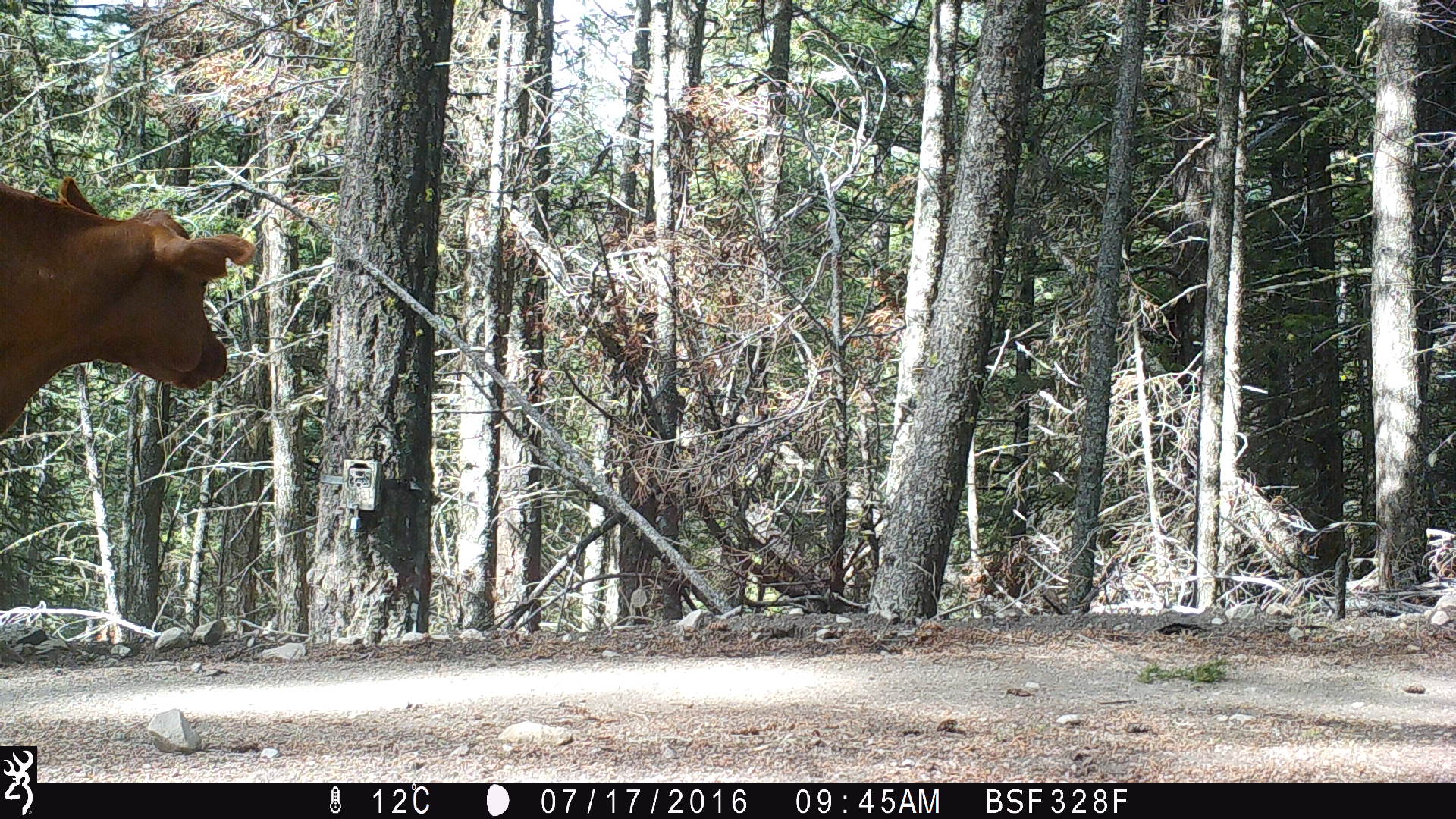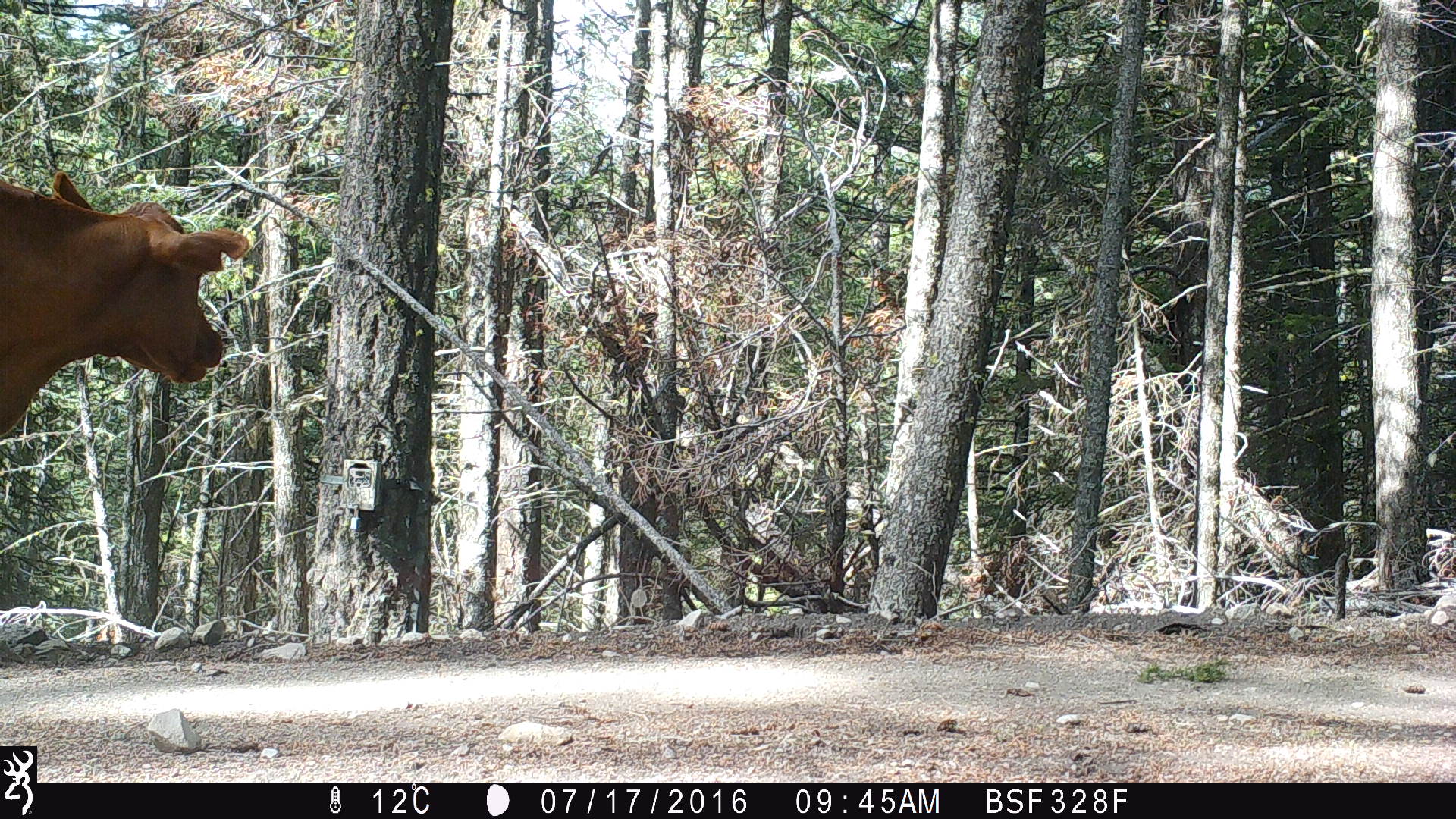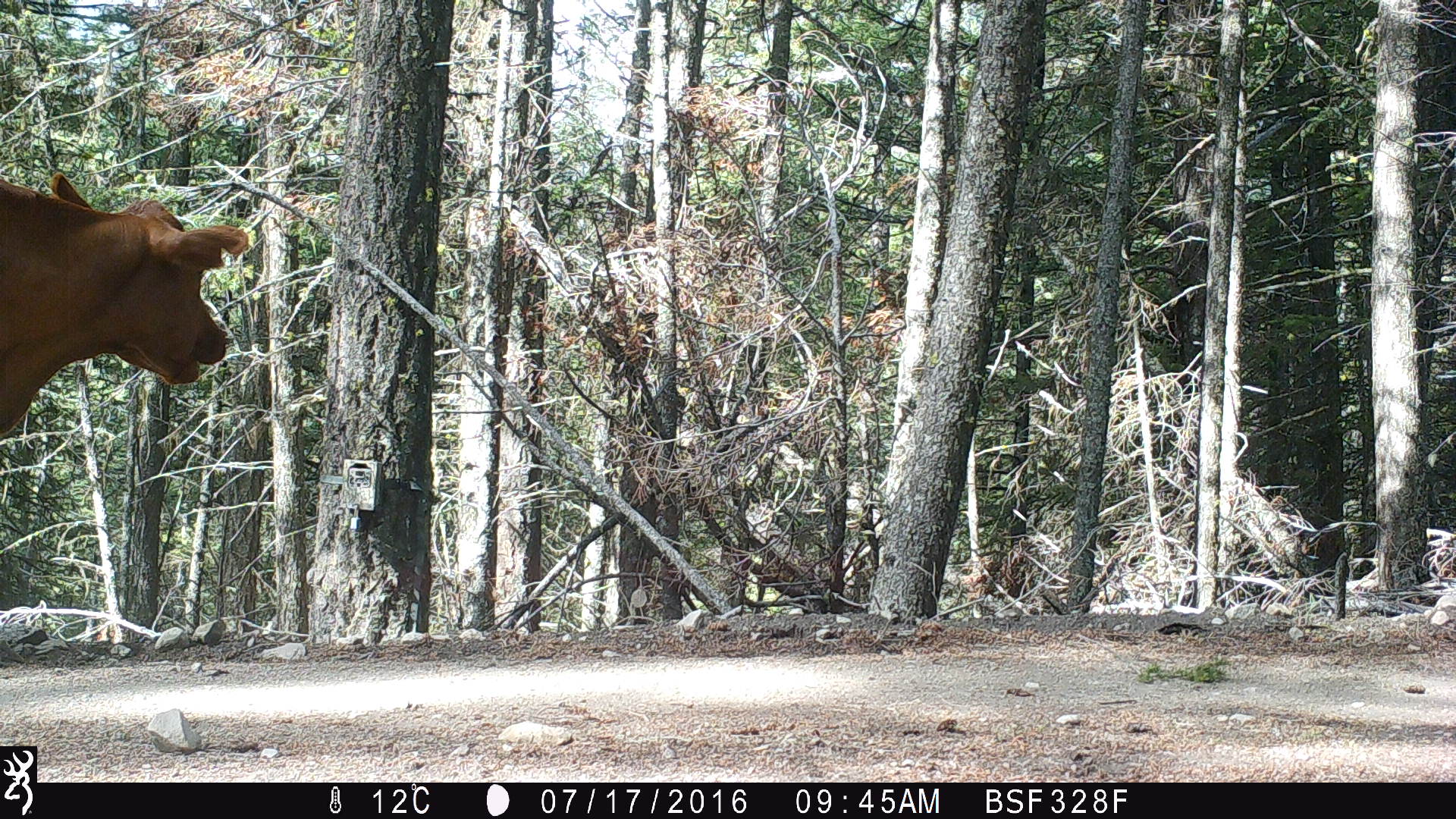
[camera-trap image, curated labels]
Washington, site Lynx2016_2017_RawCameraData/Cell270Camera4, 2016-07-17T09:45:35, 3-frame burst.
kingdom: Animalia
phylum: Chordata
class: Mammalia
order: Artiodactyla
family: Bovidae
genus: Bos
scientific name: Bos taurus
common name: domestic cattle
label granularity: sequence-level